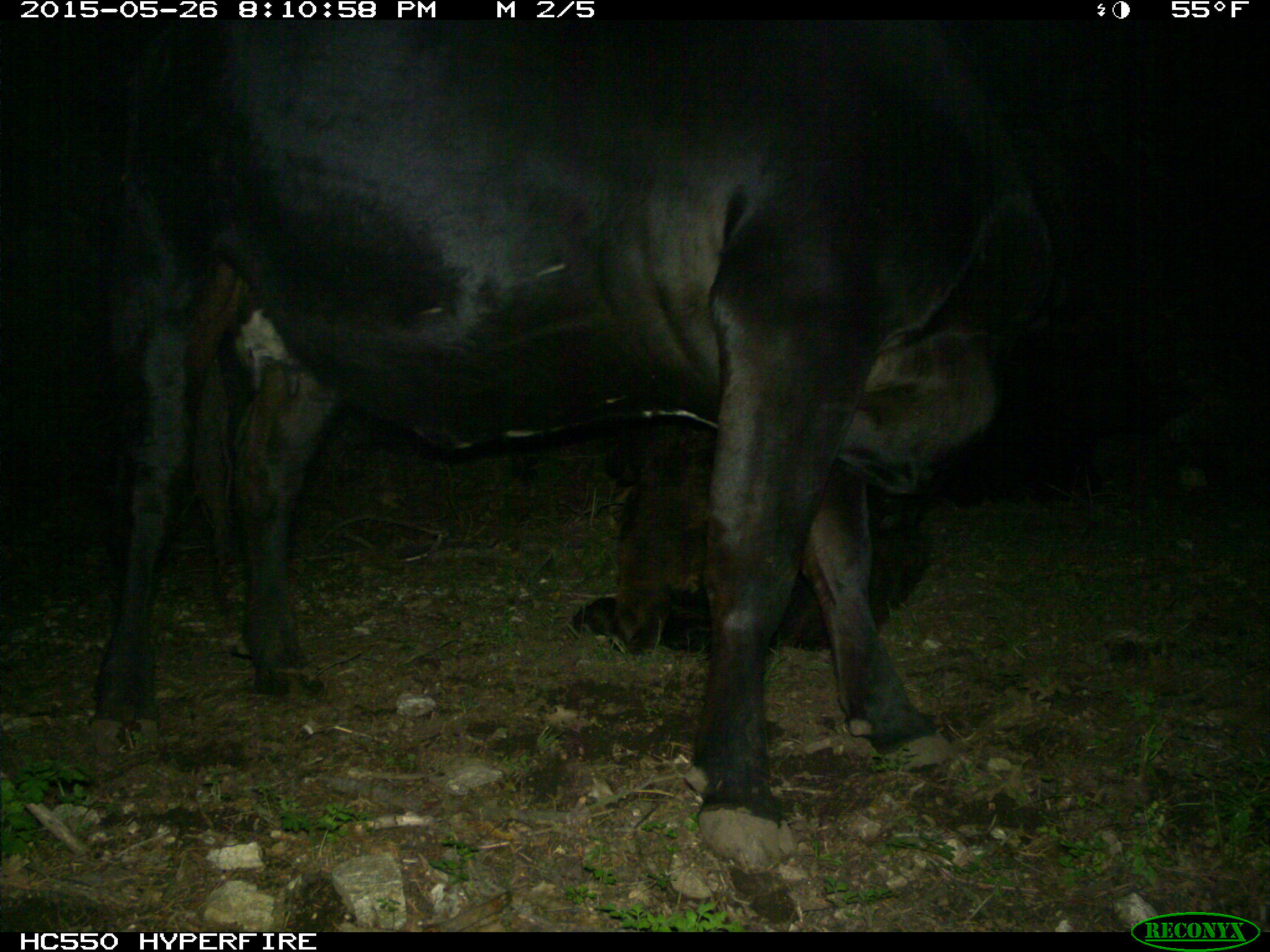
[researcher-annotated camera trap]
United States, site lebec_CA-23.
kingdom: Animalia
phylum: Chordata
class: Mammalia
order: Artiodactyla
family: Bovidae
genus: Bos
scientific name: Bos taurus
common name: domestic cow